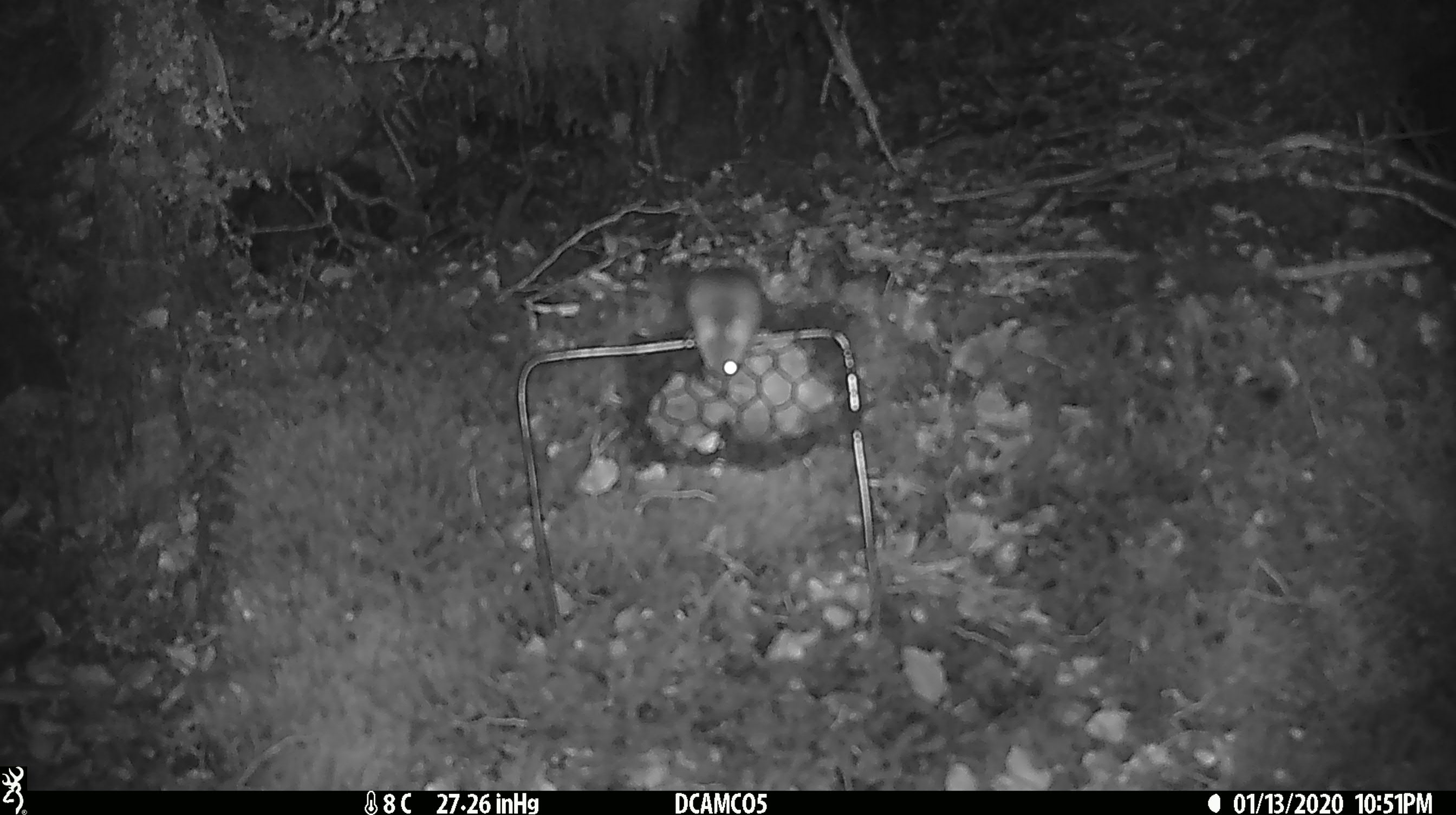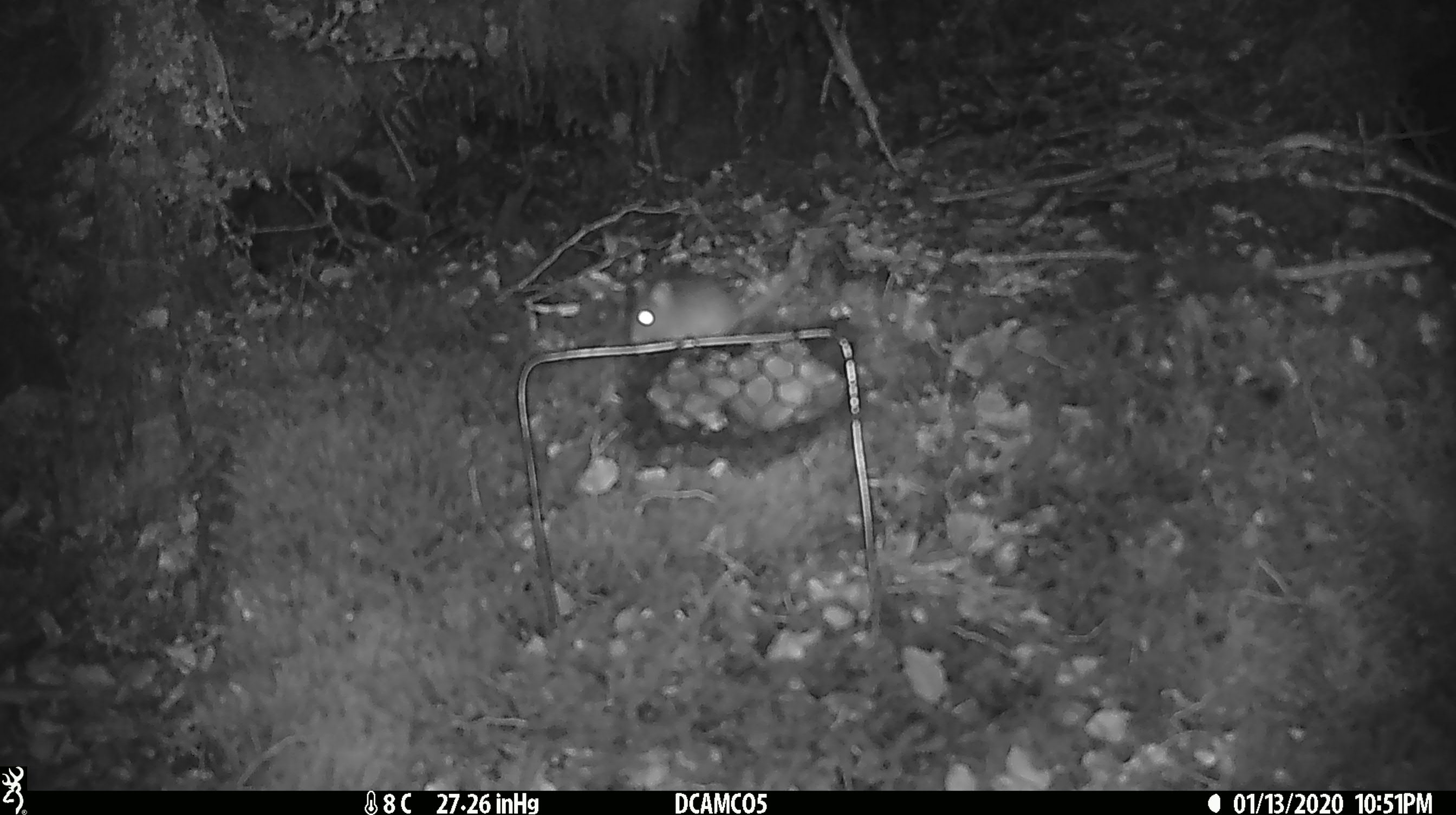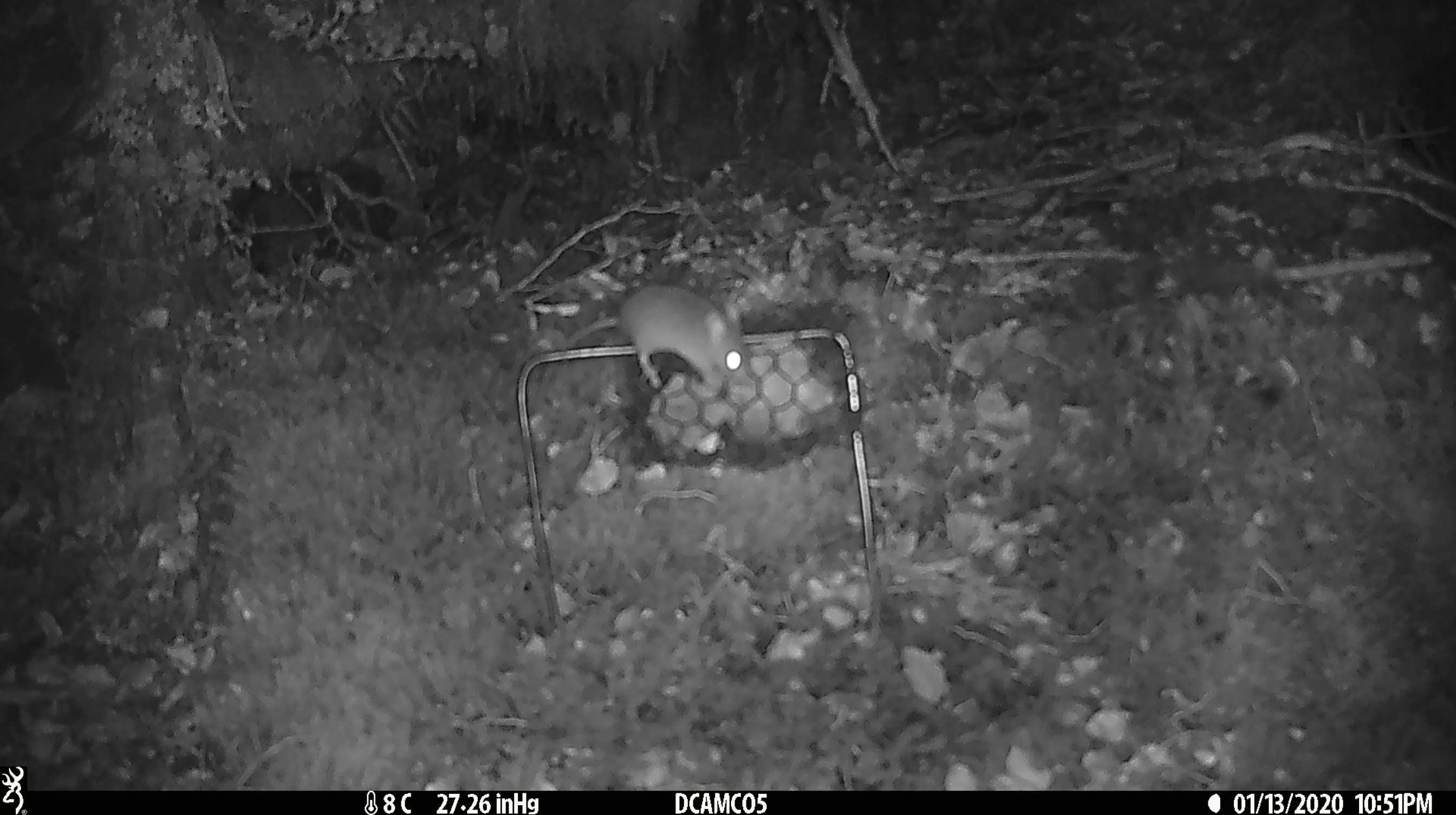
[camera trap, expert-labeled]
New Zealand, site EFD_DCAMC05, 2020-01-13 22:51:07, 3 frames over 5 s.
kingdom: Animalia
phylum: Chordata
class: Mammalia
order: Rodentia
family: Muridae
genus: Mus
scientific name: Mus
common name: mouse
Mouse (Mus).